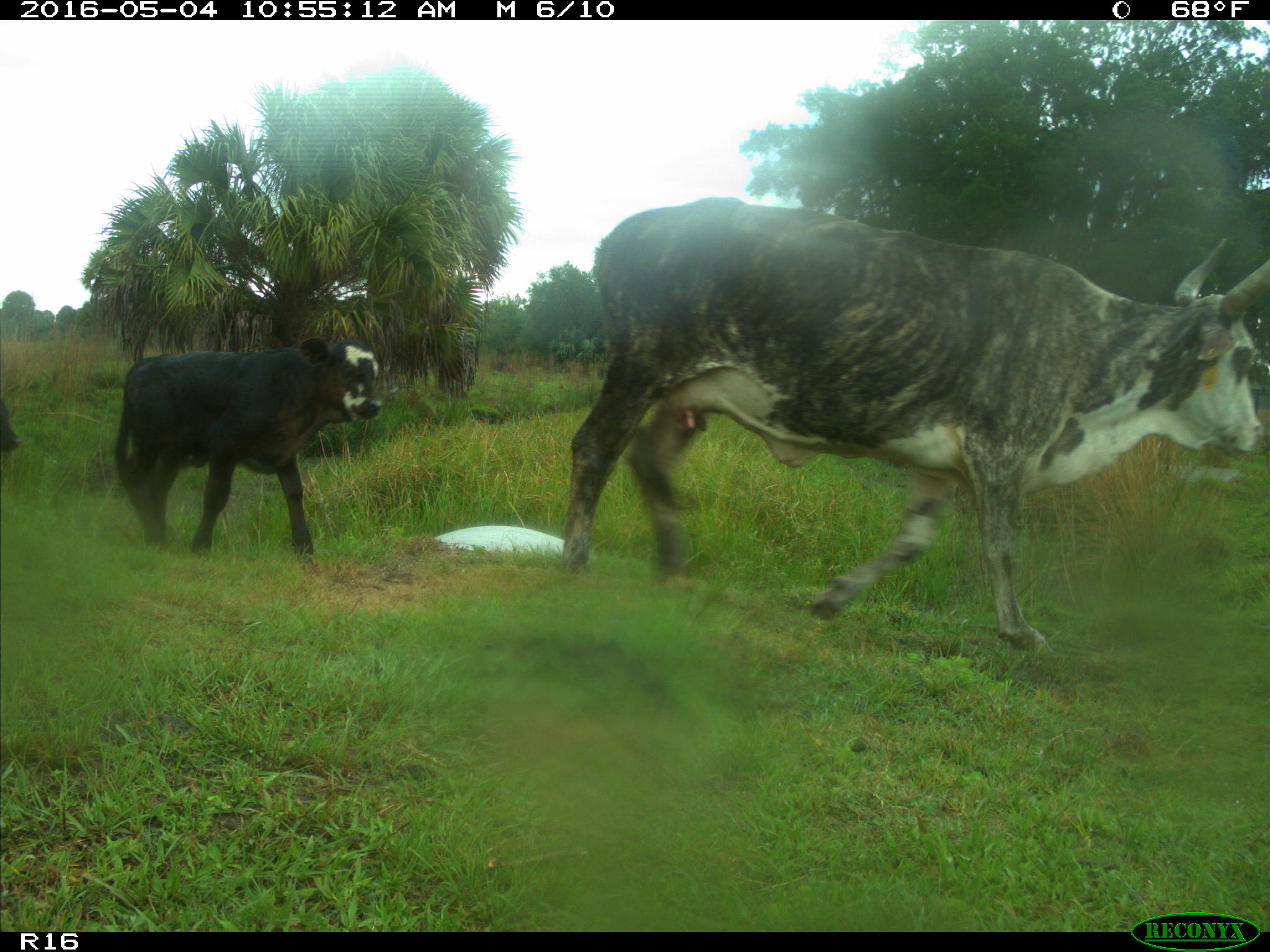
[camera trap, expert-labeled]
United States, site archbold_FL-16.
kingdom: Animalia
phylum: Chordata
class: Mammalia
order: Artiodactyla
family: Bovidae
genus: Bos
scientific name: Bos taurus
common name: domestic cow